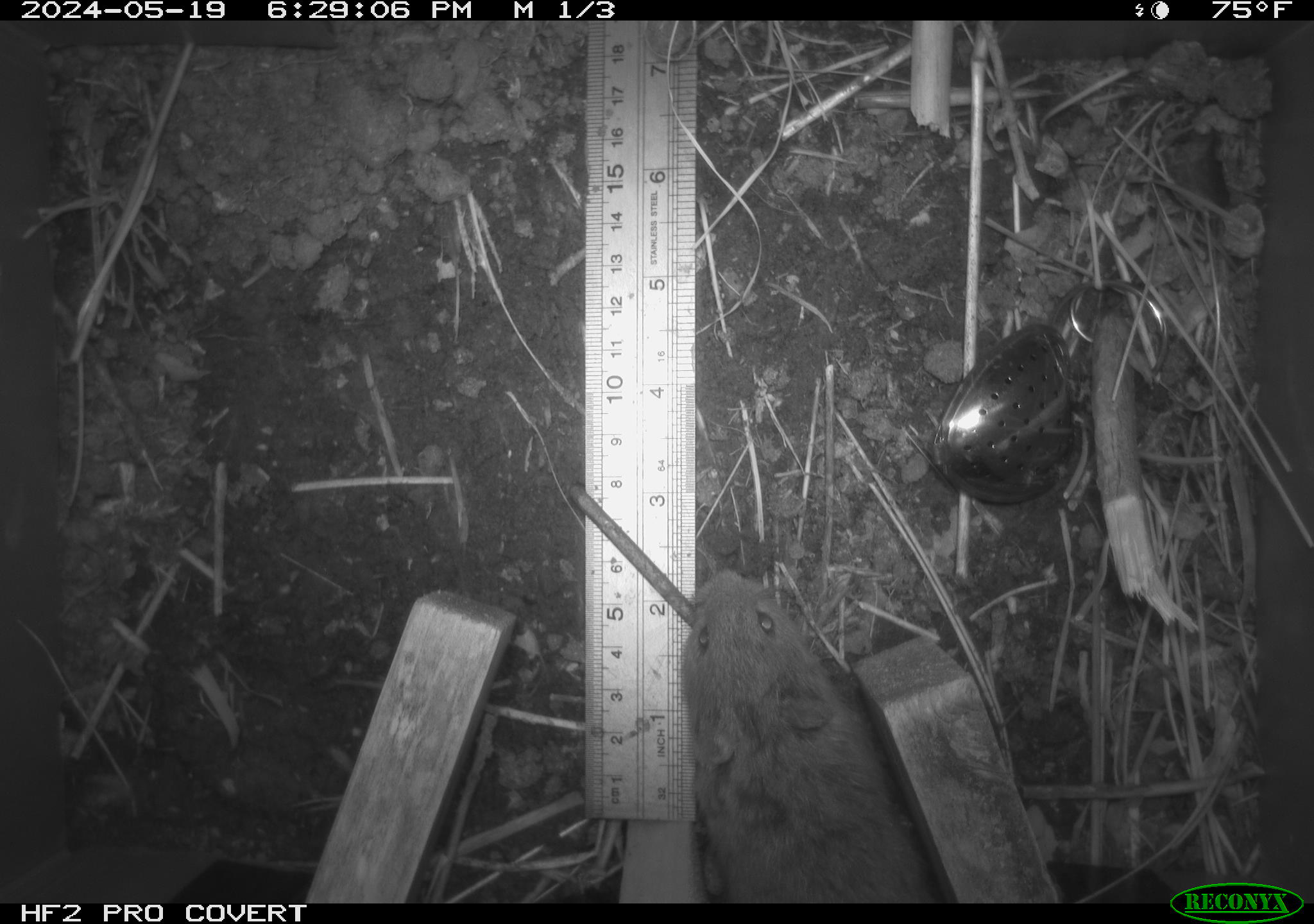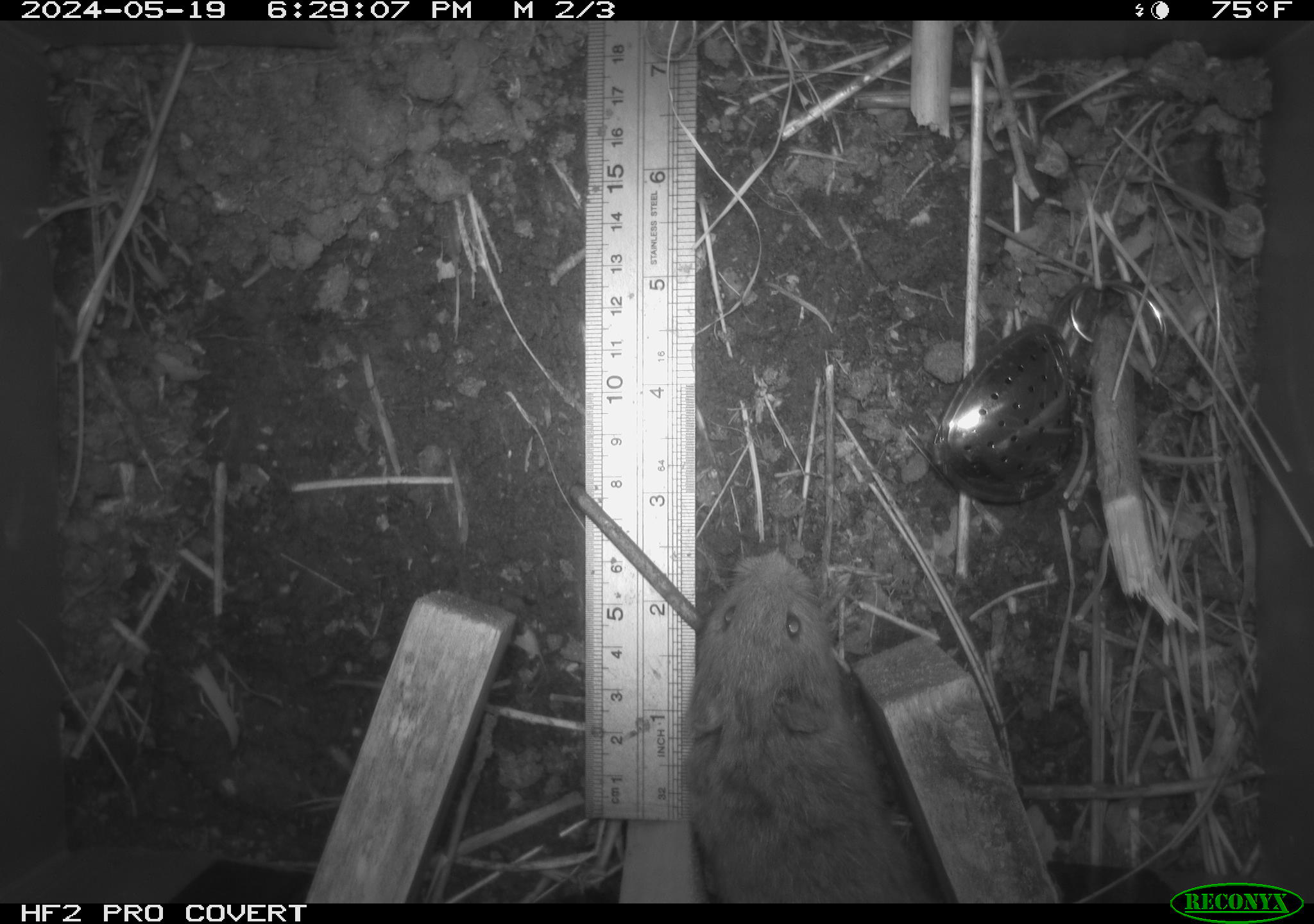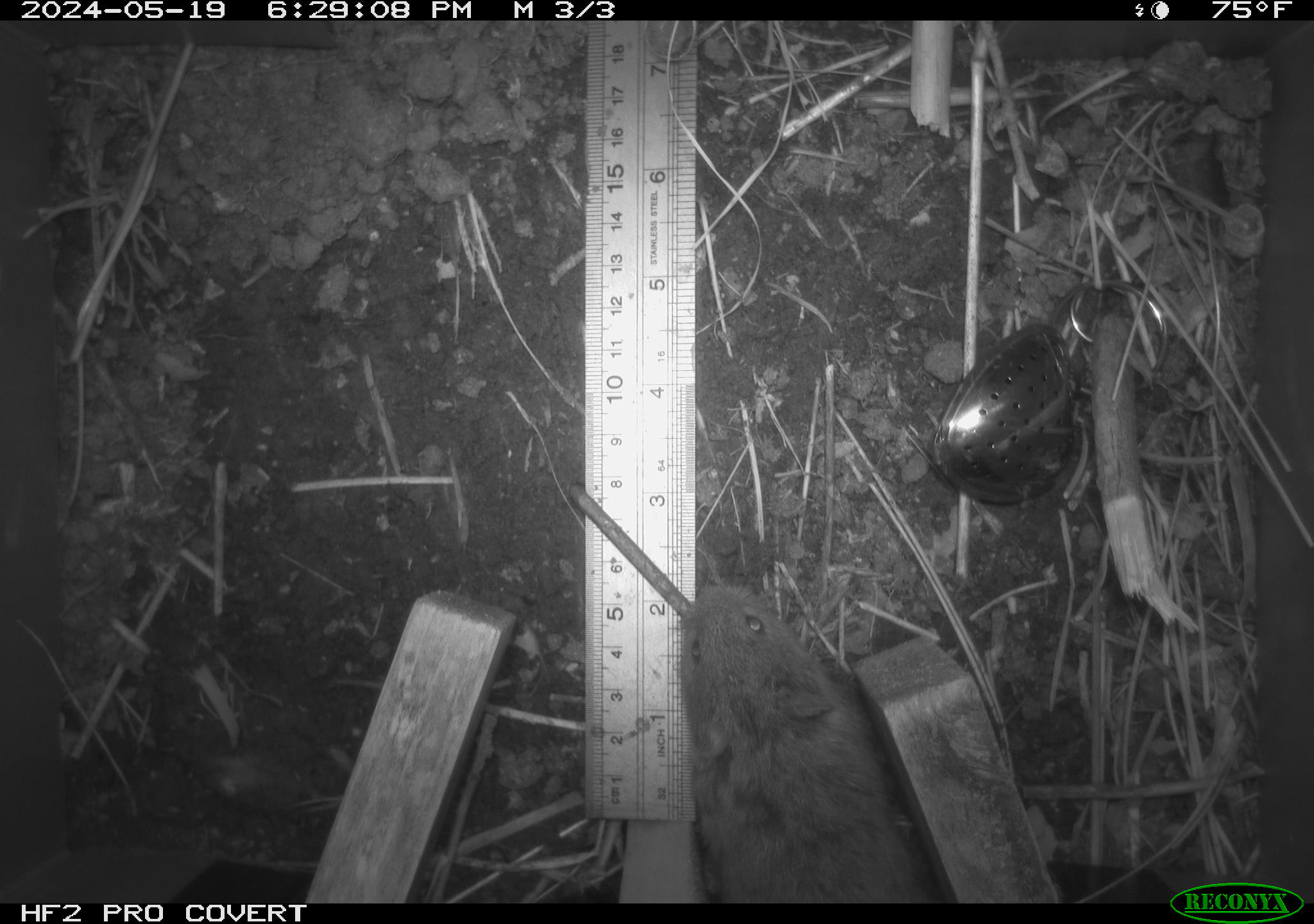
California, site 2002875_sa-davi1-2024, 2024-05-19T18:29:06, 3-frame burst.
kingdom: Animalia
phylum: Chordata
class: Mammalia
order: Rodentia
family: Cricetidae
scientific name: Arvicolinae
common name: voles, lemmings, and muskrats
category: arvicolinae subfamily